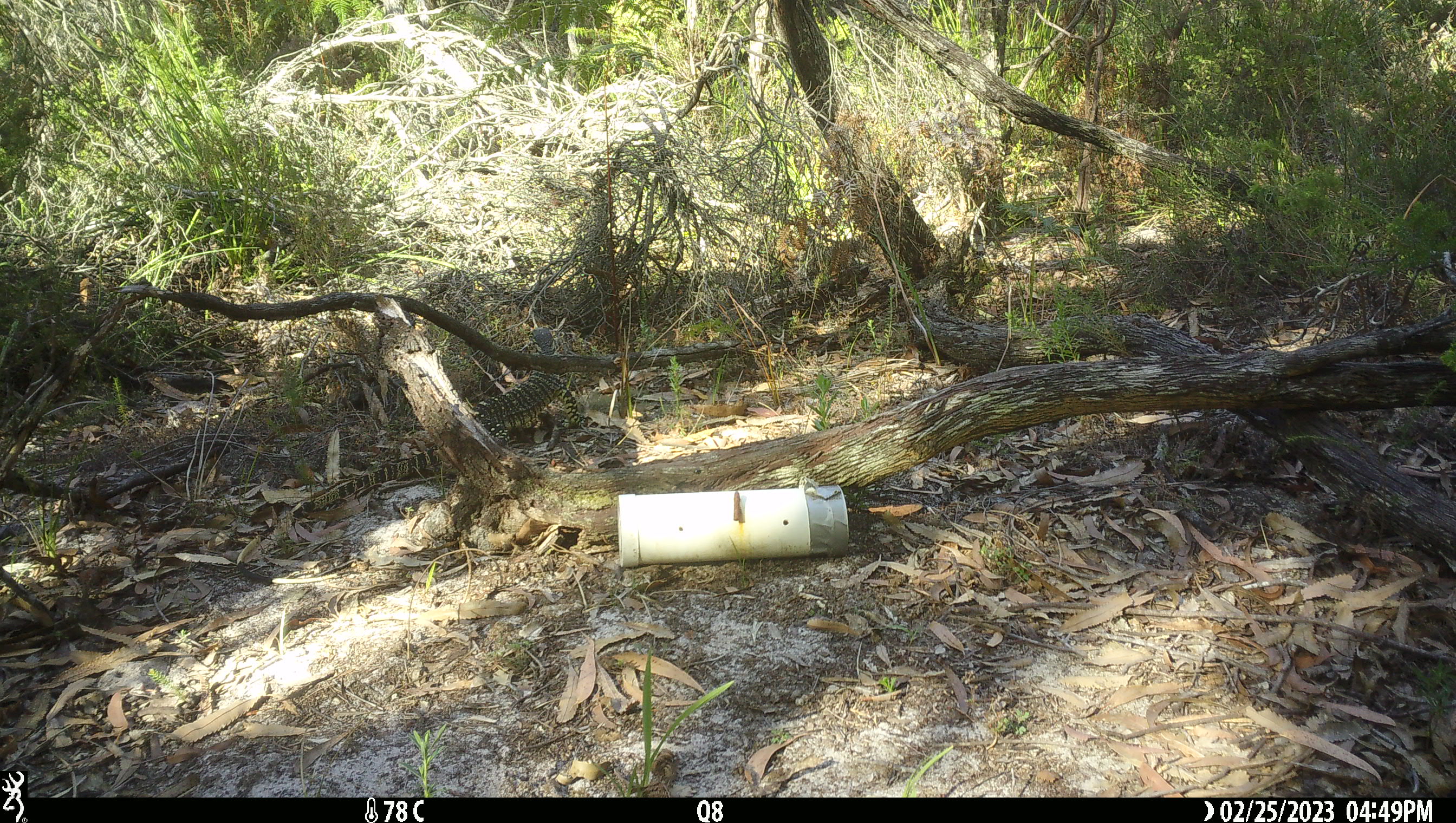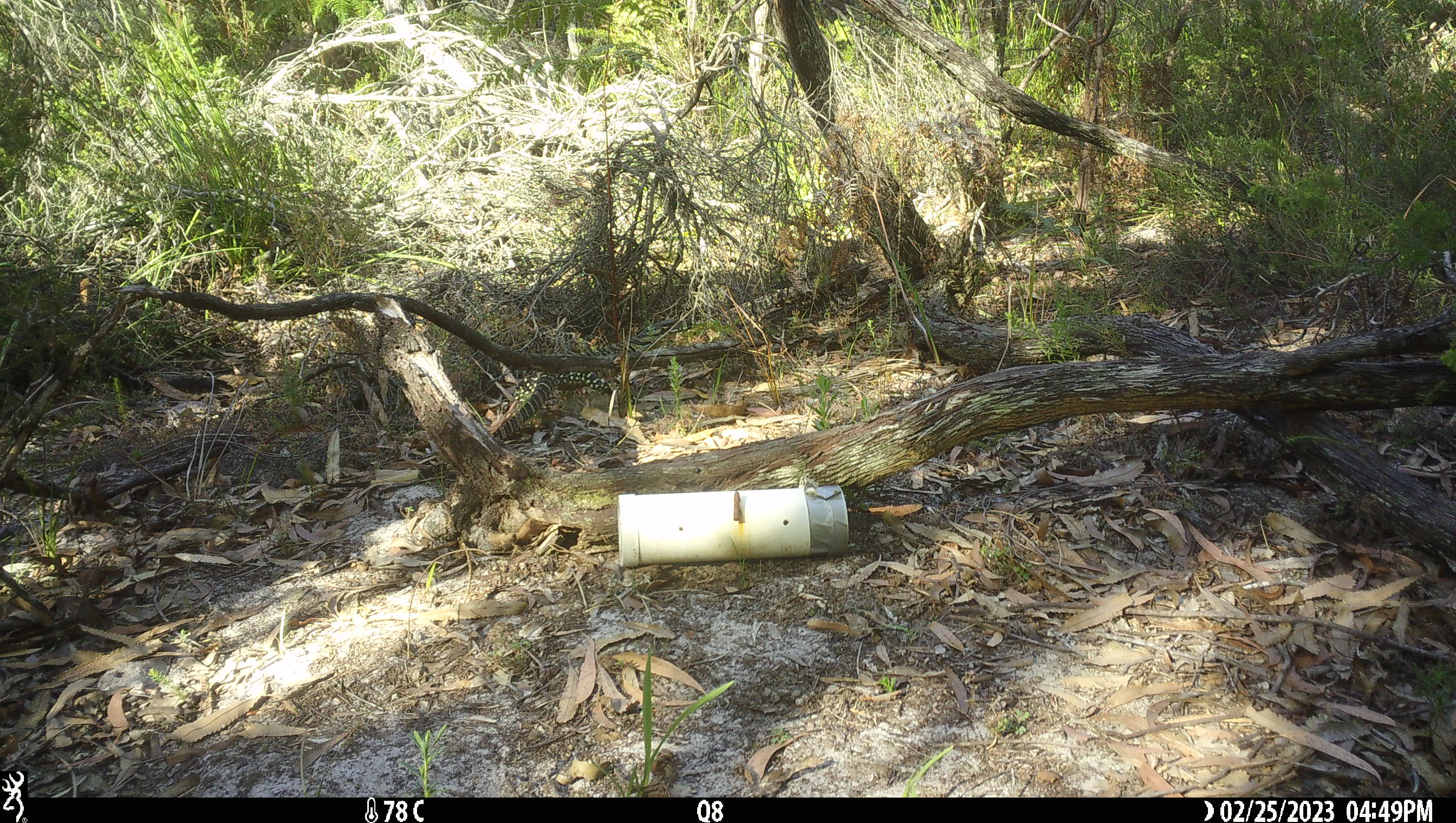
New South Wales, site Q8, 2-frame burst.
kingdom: Animalia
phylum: Chordata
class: Reptilia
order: Squamata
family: Varanidae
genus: Varanus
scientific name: Varanus varius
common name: lace monitor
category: goanna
Goanna (lace monitor) (Varanus varius).